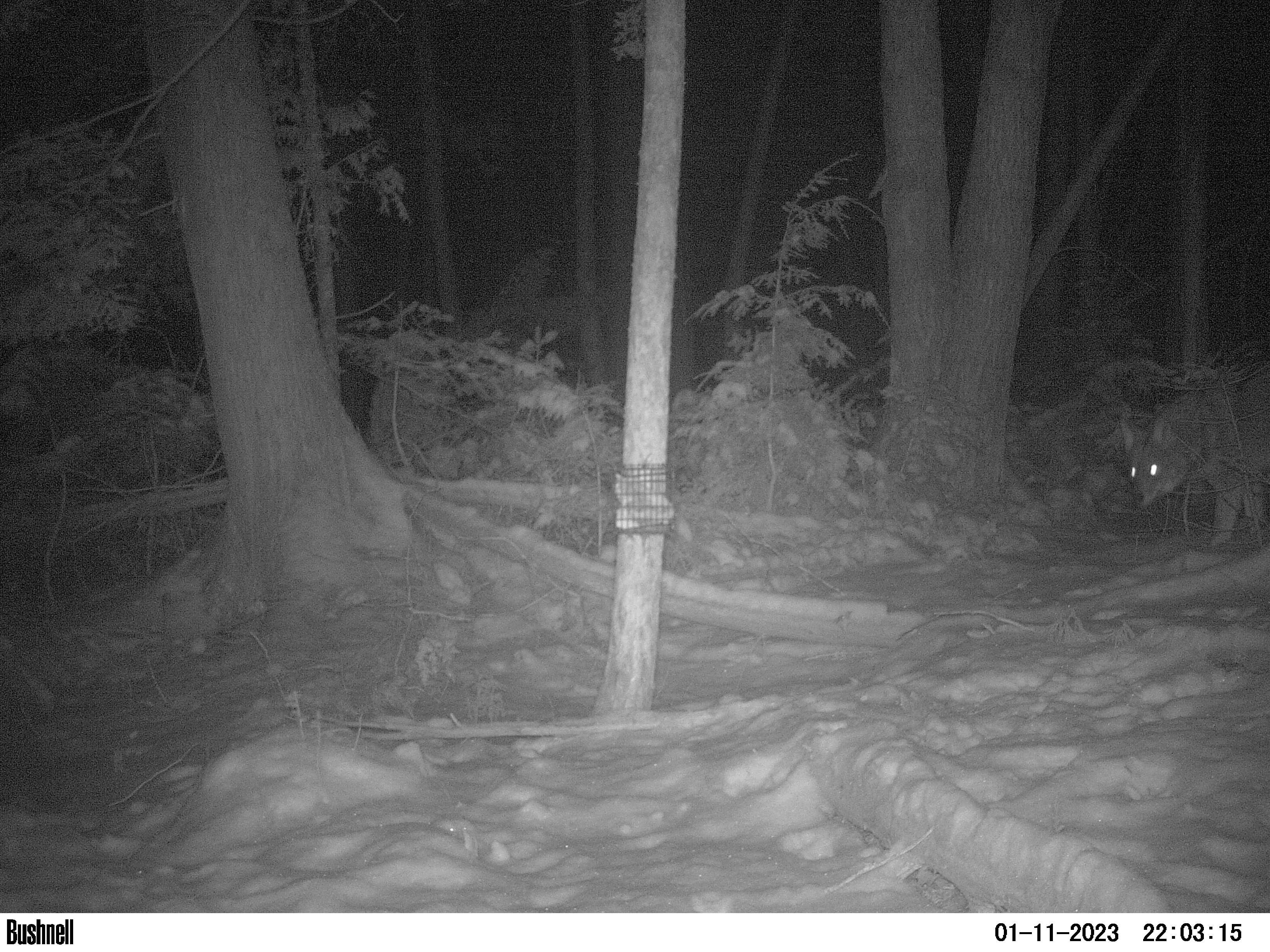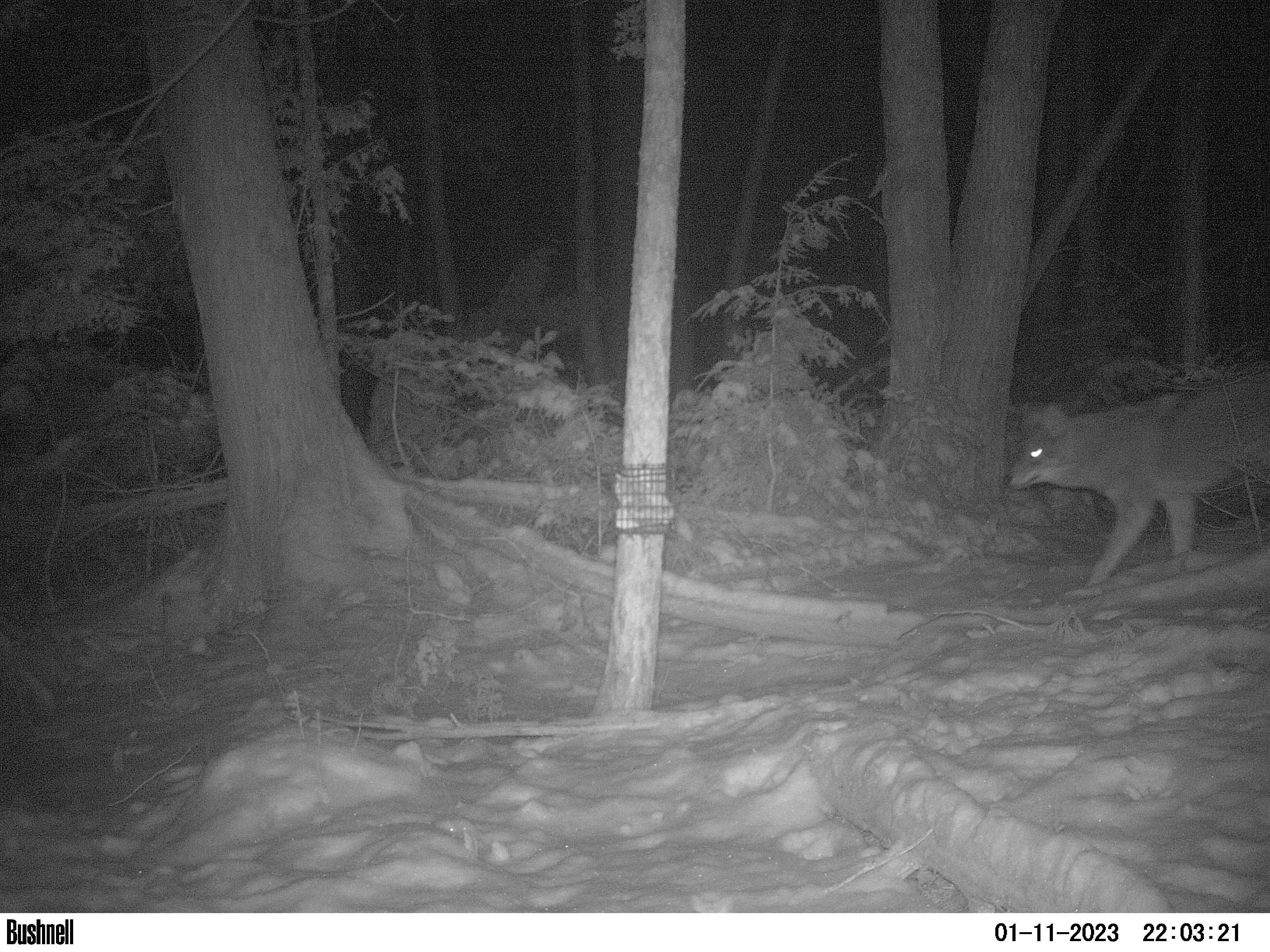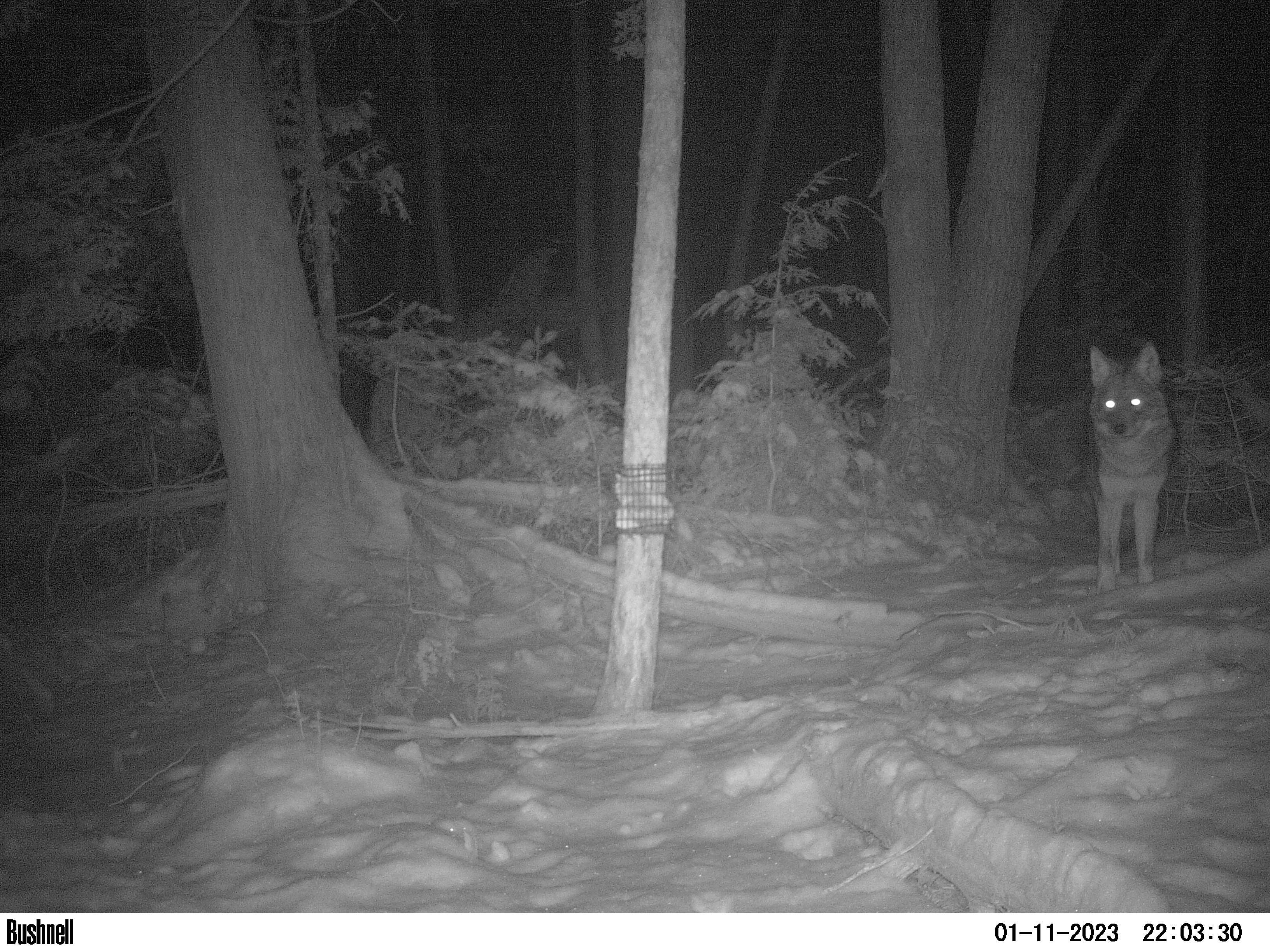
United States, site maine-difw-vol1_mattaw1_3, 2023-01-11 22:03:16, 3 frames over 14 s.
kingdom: Animalia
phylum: Chordata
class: Mammalia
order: Carnivora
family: Canidae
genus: Canis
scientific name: Canis latrans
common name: coyote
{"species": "coyote (Canis latrans)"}